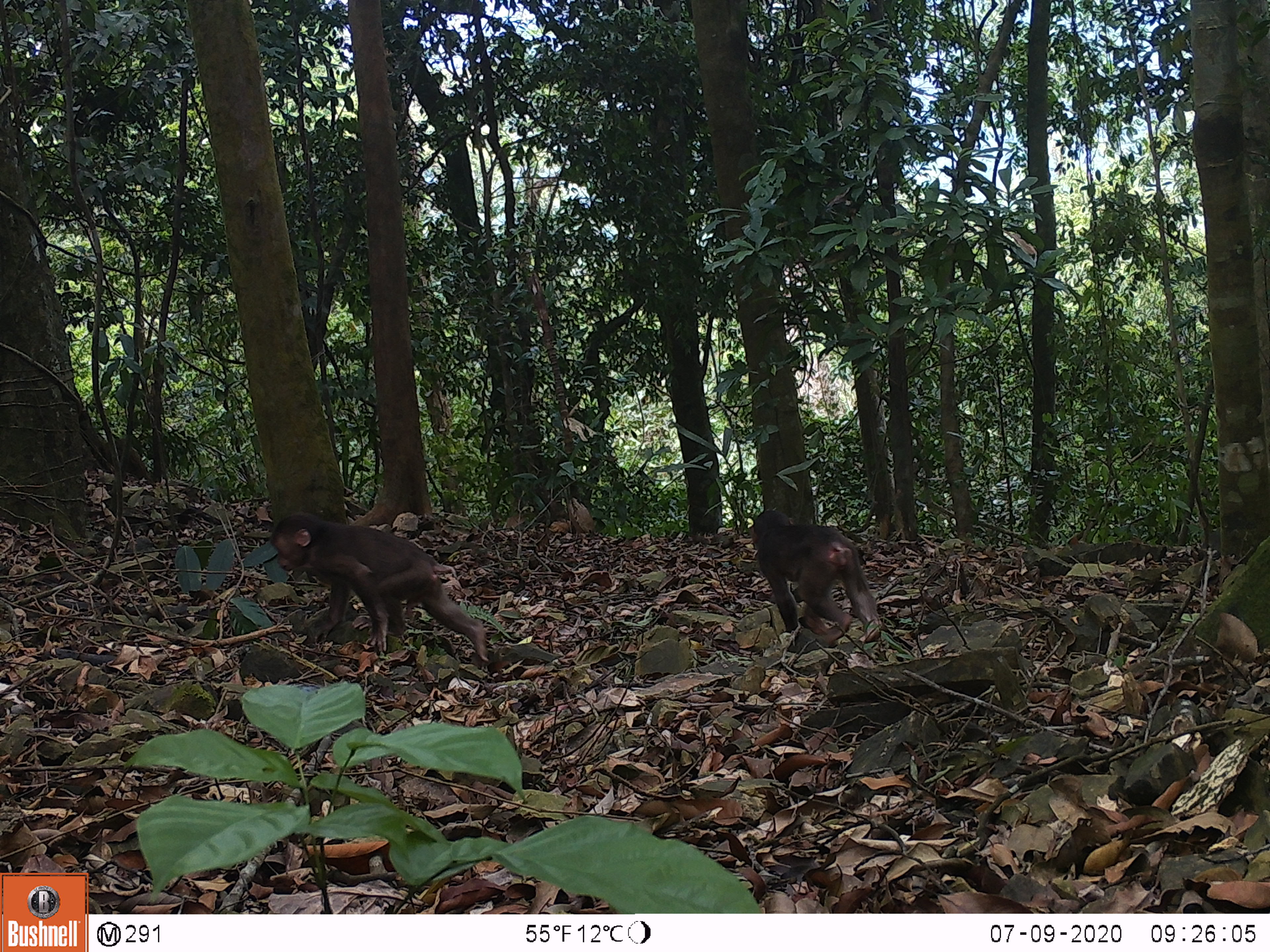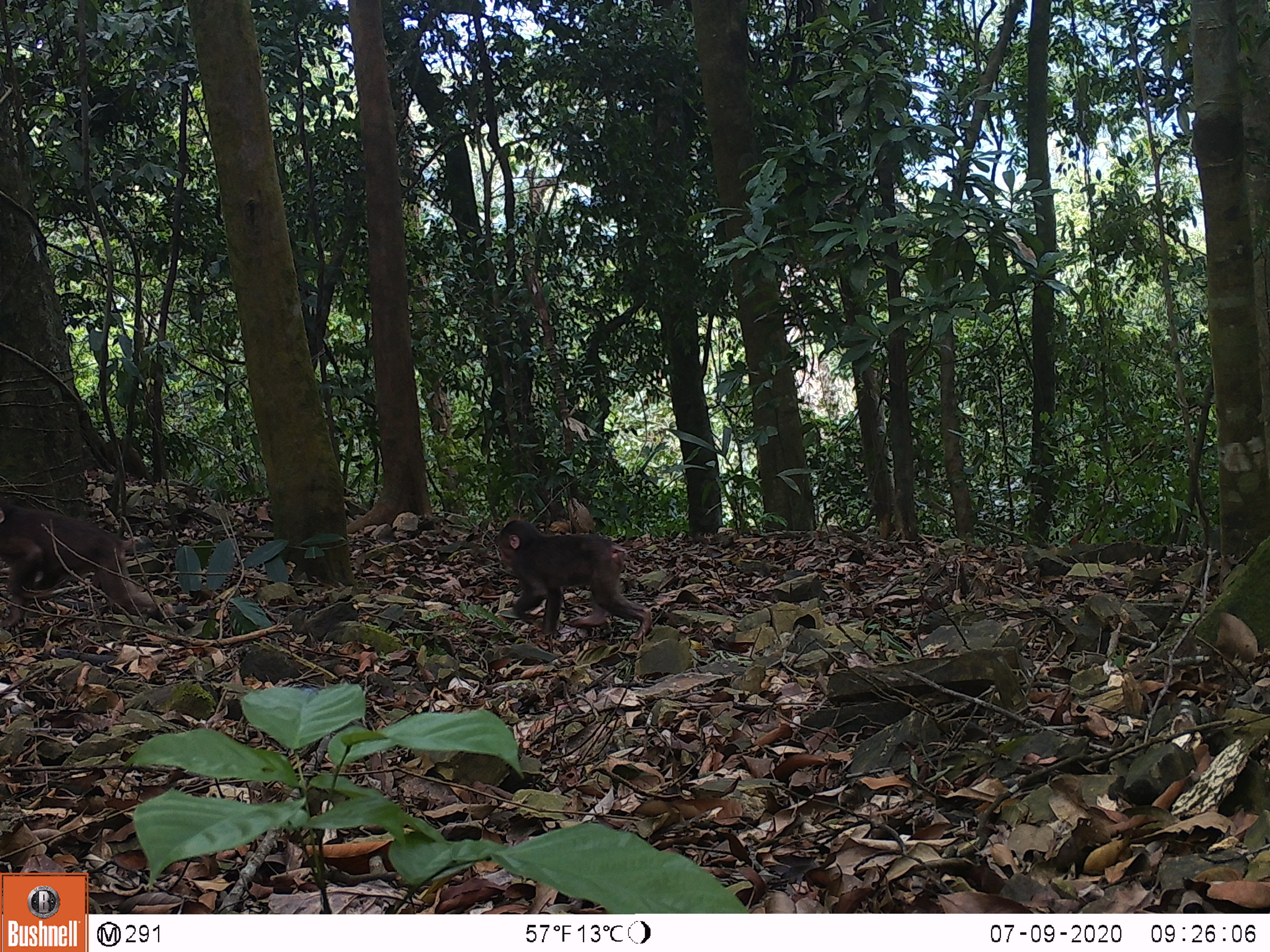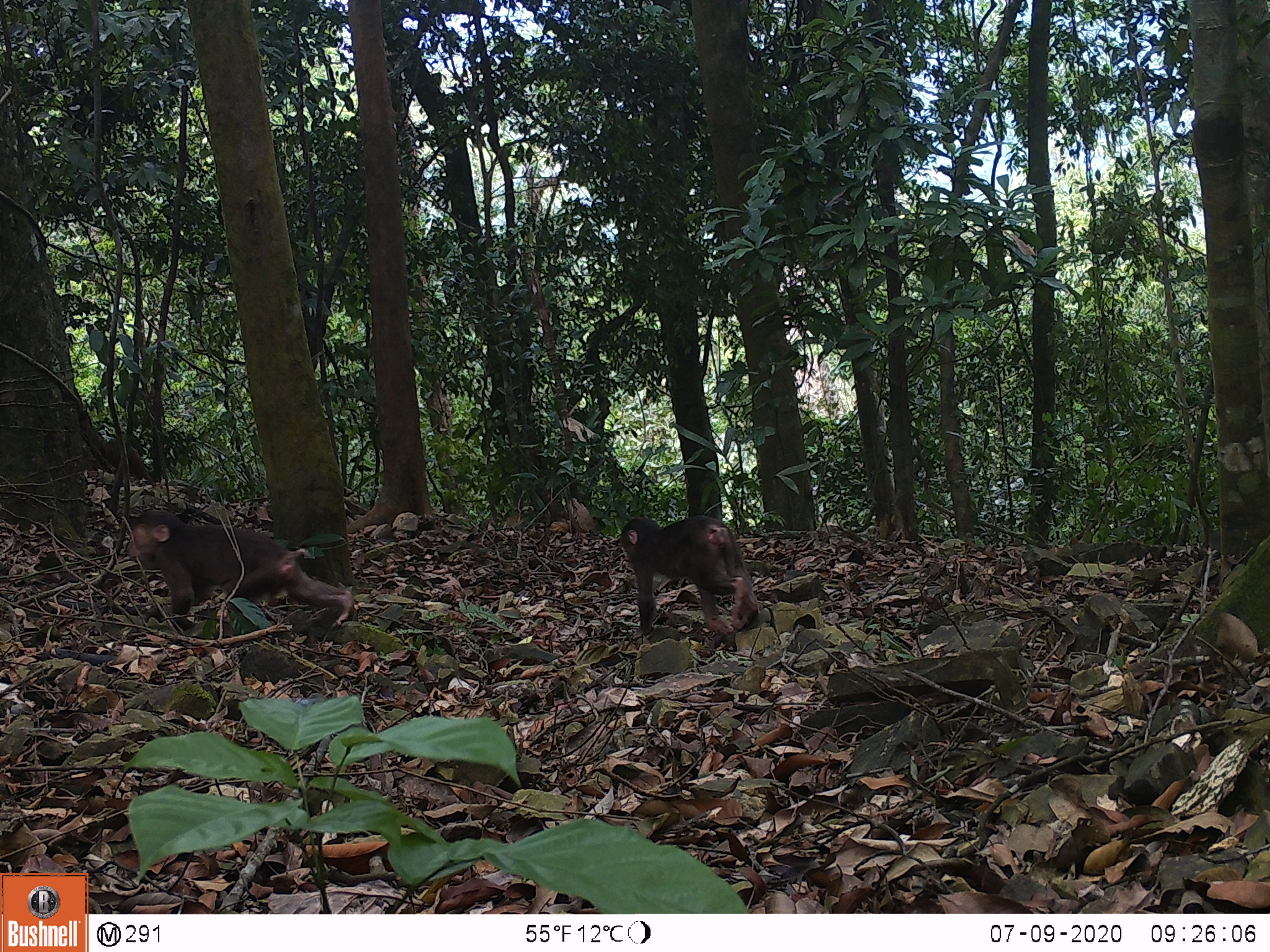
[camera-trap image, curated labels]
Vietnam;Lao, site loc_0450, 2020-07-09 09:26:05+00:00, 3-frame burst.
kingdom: Animalia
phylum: Chordata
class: Mammalia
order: Primates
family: Cercopithecidae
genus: Macaca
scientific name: Macaca arctoides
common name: stump-tailed macaque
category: stump tailed macaque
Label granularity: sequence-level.